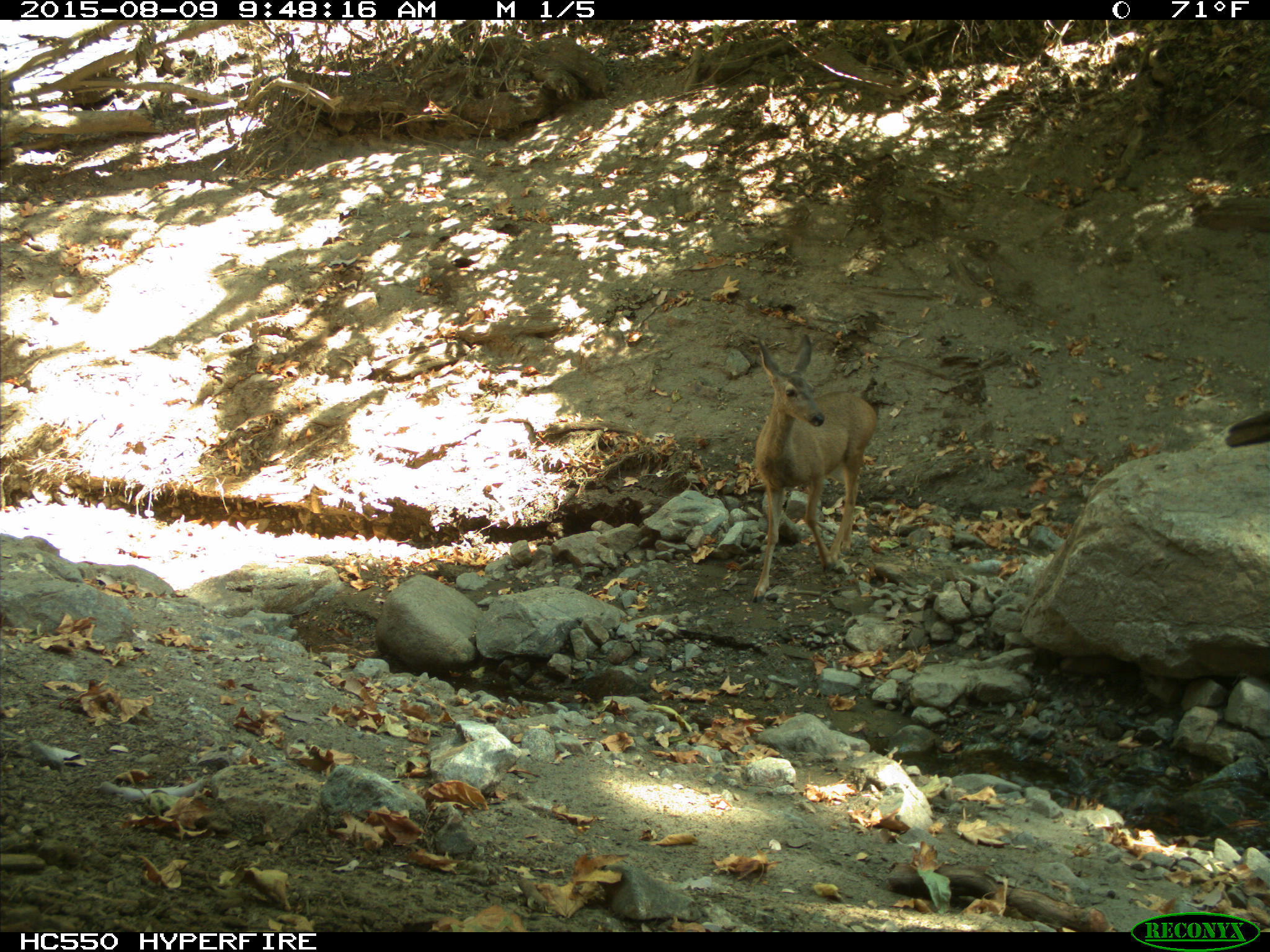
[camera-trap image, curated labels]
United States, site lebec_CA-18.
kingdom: Animalia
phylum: Chordata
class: Mammalia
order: Artiodactyla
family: Cervidae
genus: Odocoileus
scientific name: Odocoileus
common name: deer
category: unidentified deer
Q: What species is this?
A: Unidentified deer (deer) (Odocoileus).